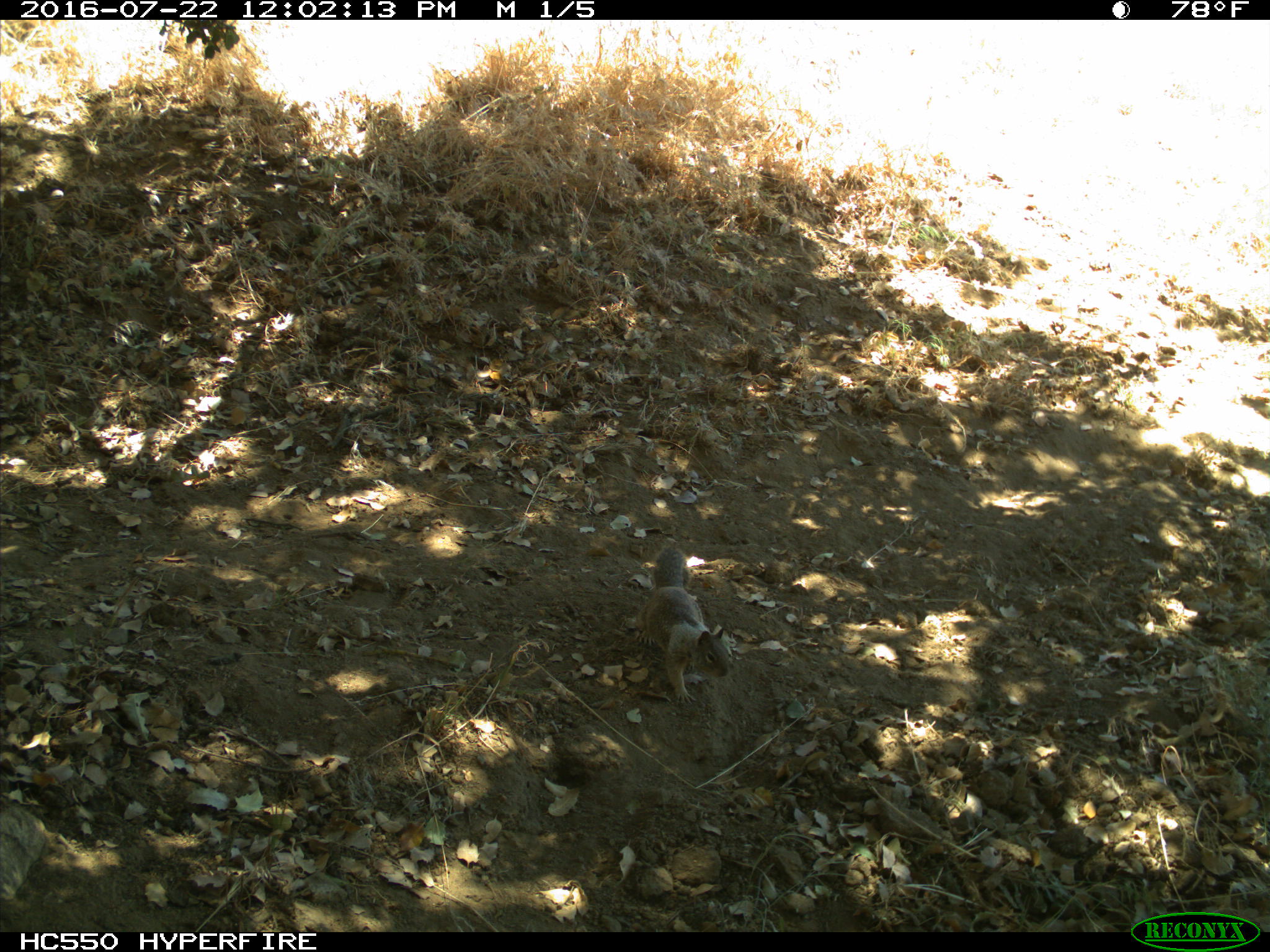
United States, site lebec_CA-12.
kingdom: Animalia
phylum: Chordata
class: Mammalia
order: Rodentia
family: Sciuridae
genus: Otospermophilus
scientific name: Otospermophilus beecheyi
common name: california ground squirrel